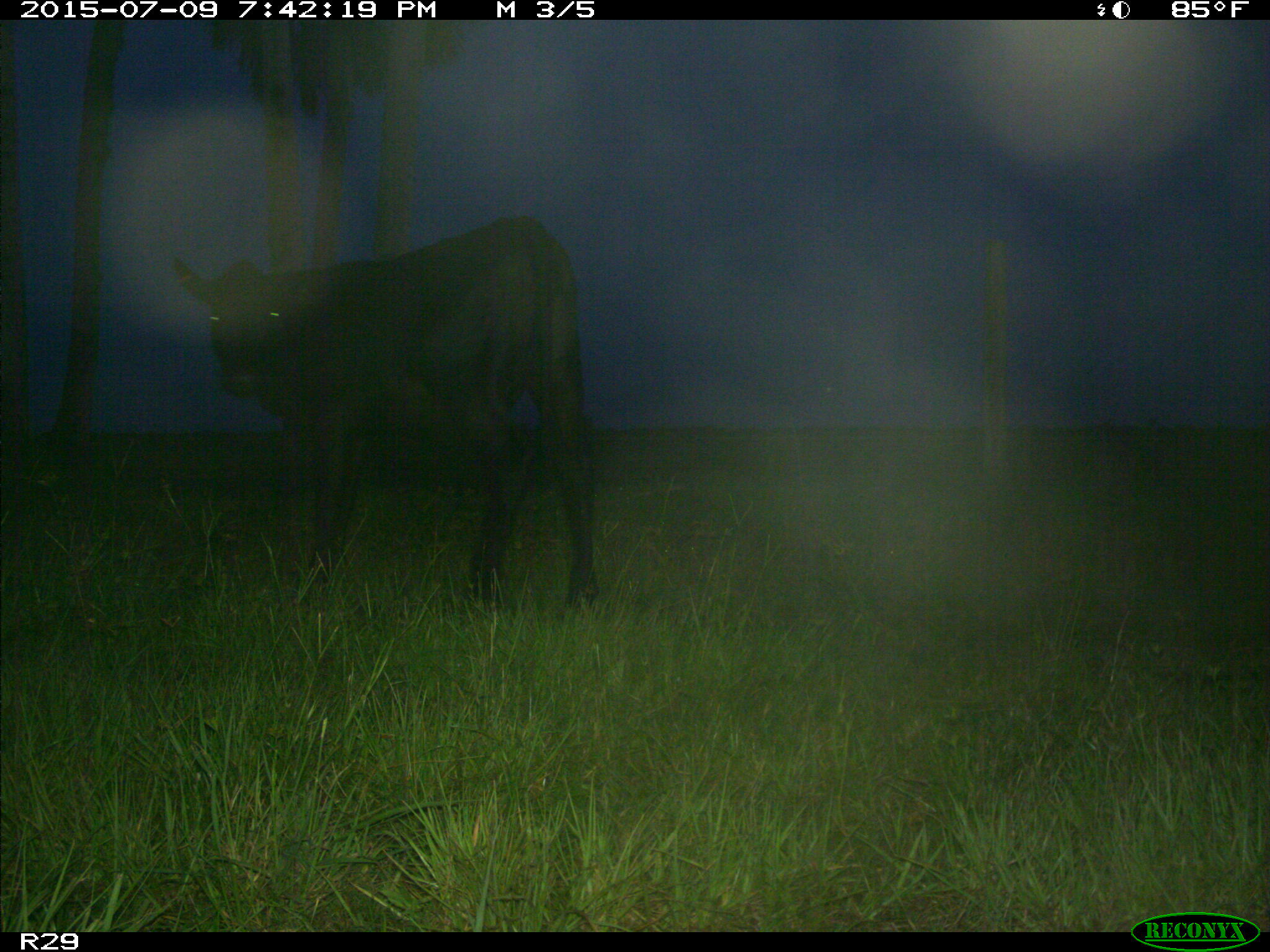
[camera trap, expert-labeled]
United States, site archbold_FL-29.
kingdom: Animalia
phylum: Chordata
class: Mammalia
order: Artiodactyla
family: Bovidae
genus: Bos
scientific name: Bos taurus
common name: domestic cow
Bos taurus (domestic cow).